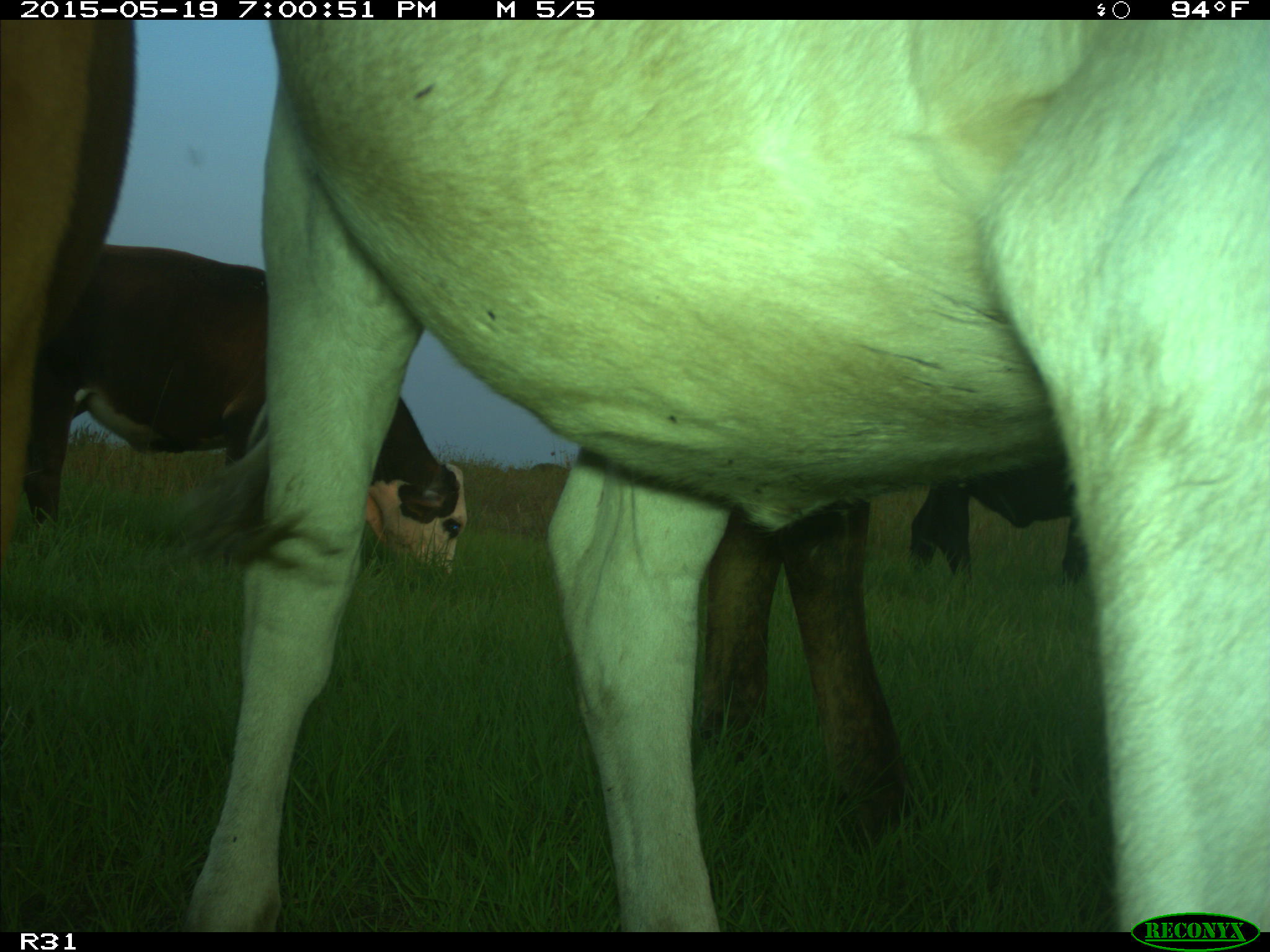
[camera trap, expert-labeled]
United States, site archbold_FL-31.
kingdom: Animalia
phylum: Chordata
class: Mammalia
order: Artiodactyla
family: Bovidae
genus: Bos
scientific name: Bos taurus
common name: domestic cow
Bos taurus (domestic cow).